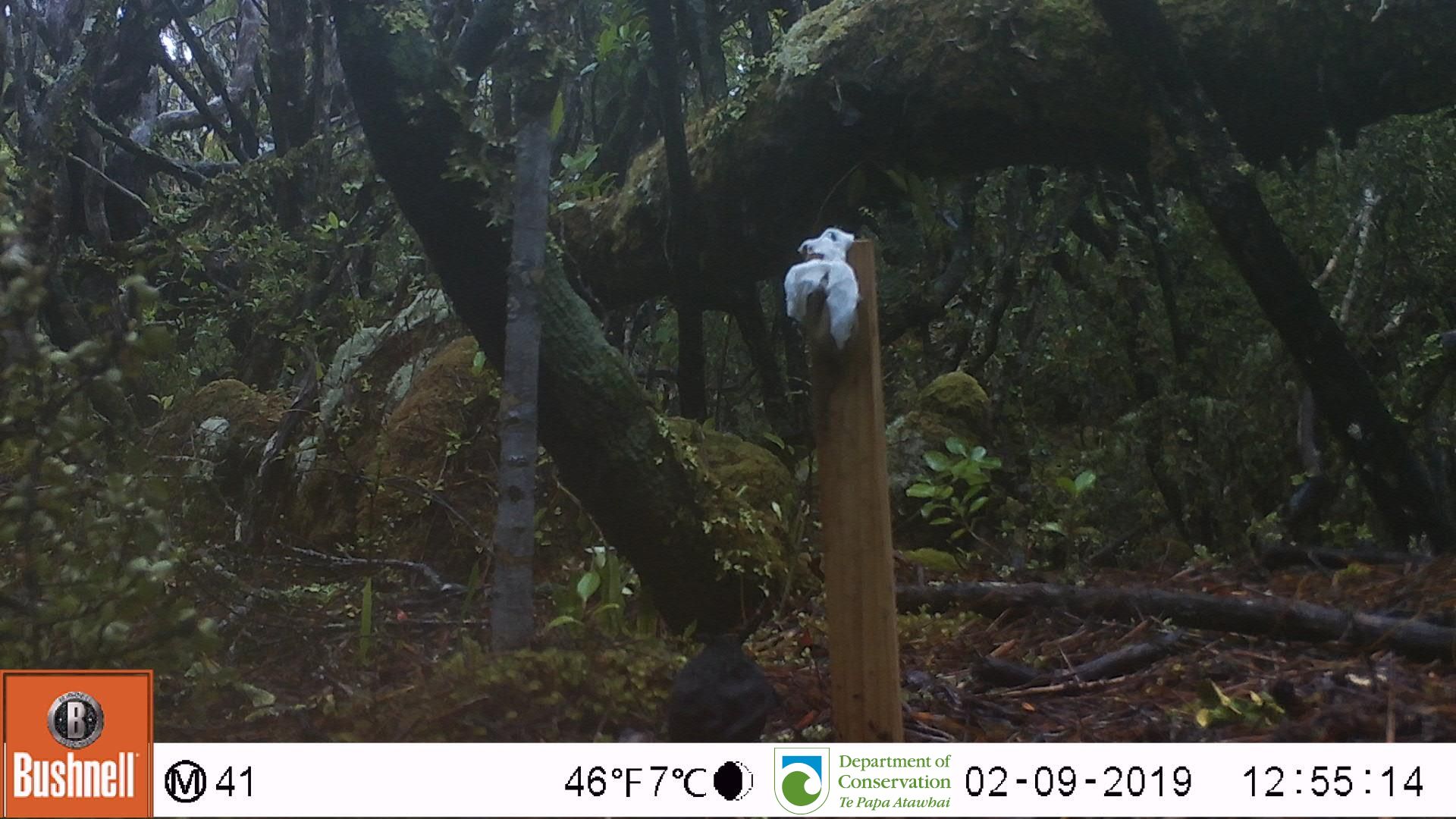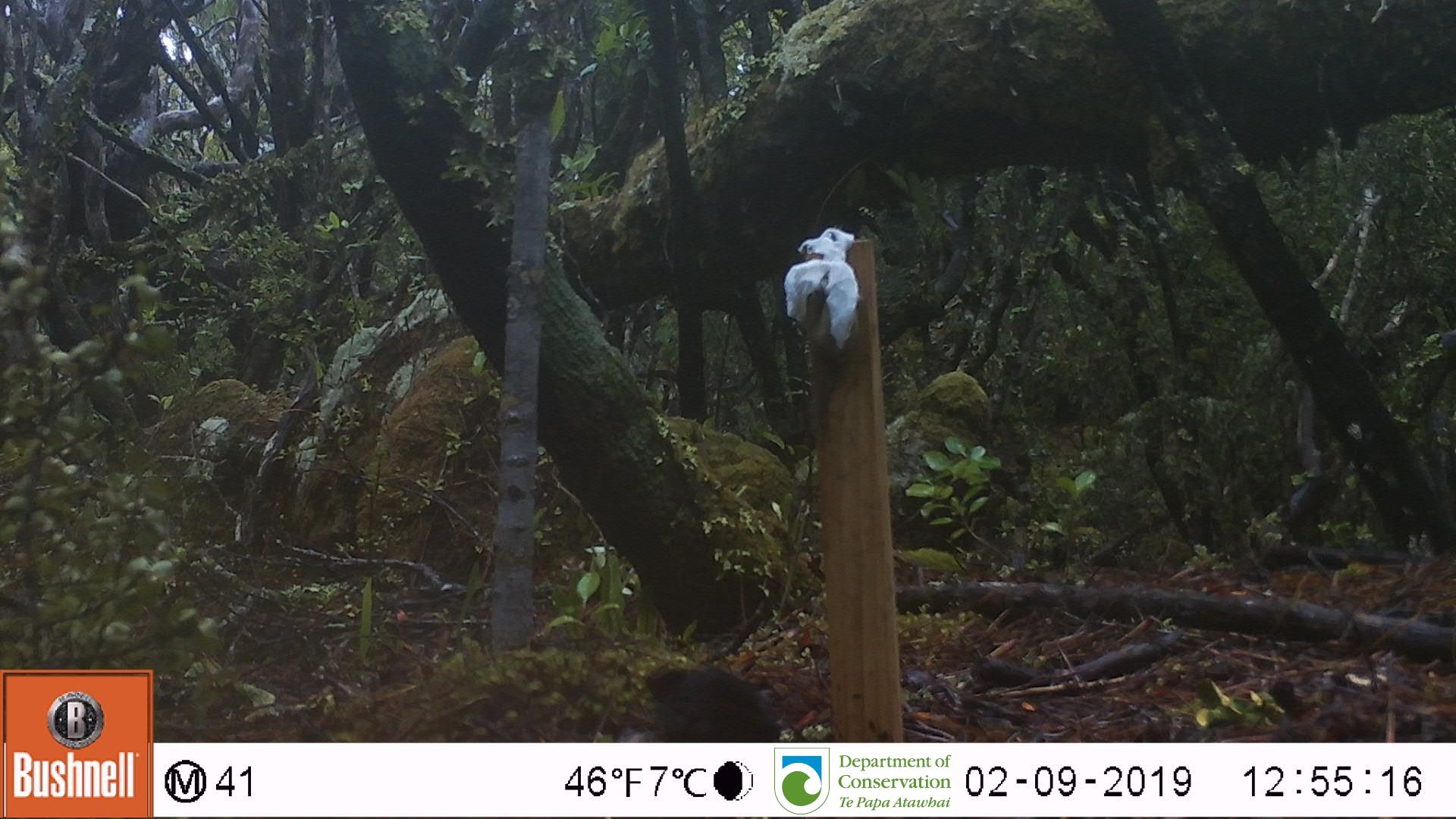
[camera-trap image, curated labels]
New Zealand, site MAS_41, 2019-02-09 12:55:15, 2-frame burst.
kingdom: Animalia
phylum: Chordata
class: Aves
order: Passeriformes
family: Turdidae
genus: Turdus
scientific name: Turdus merula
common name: eurasian blackbird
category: blackbird